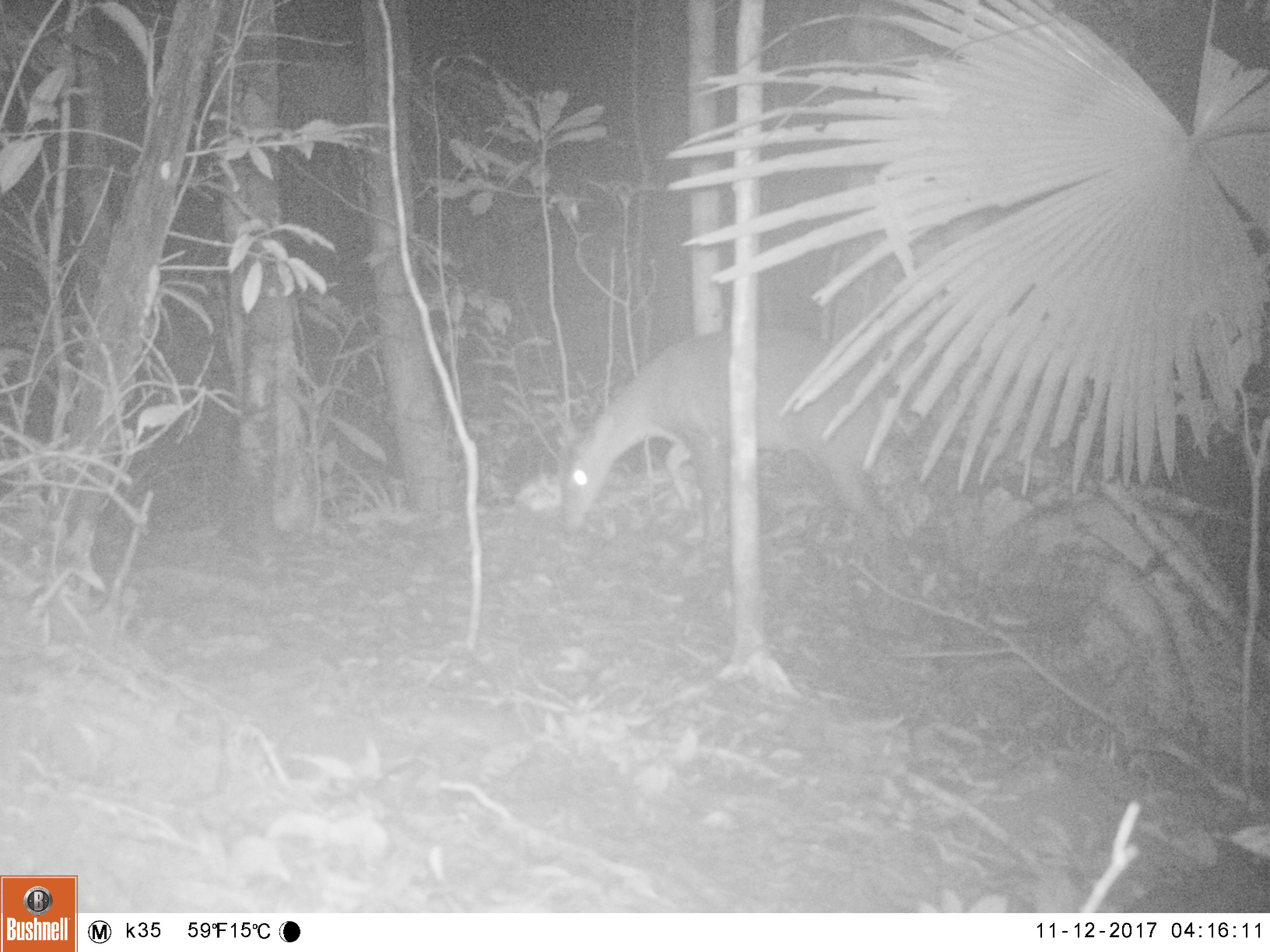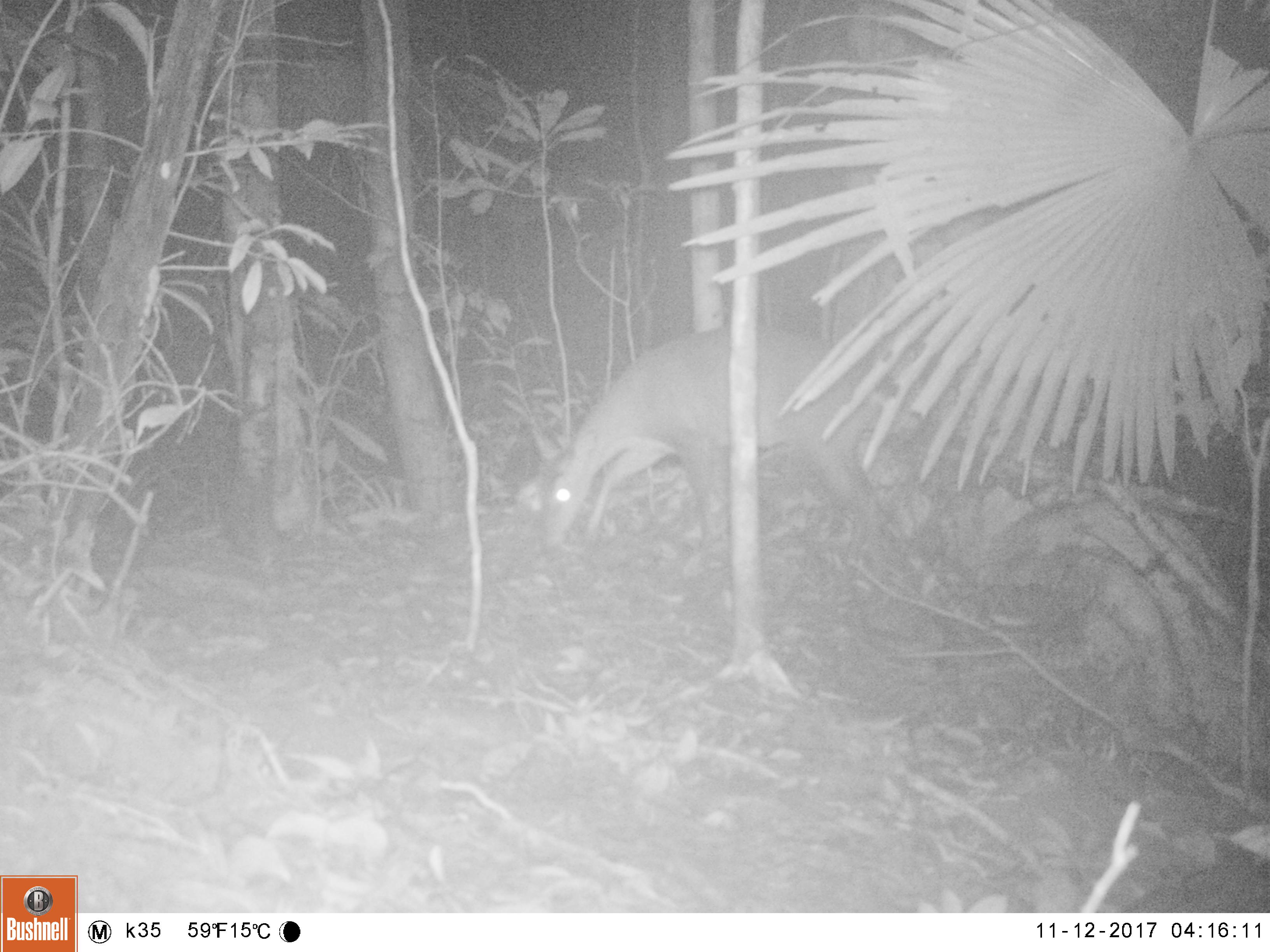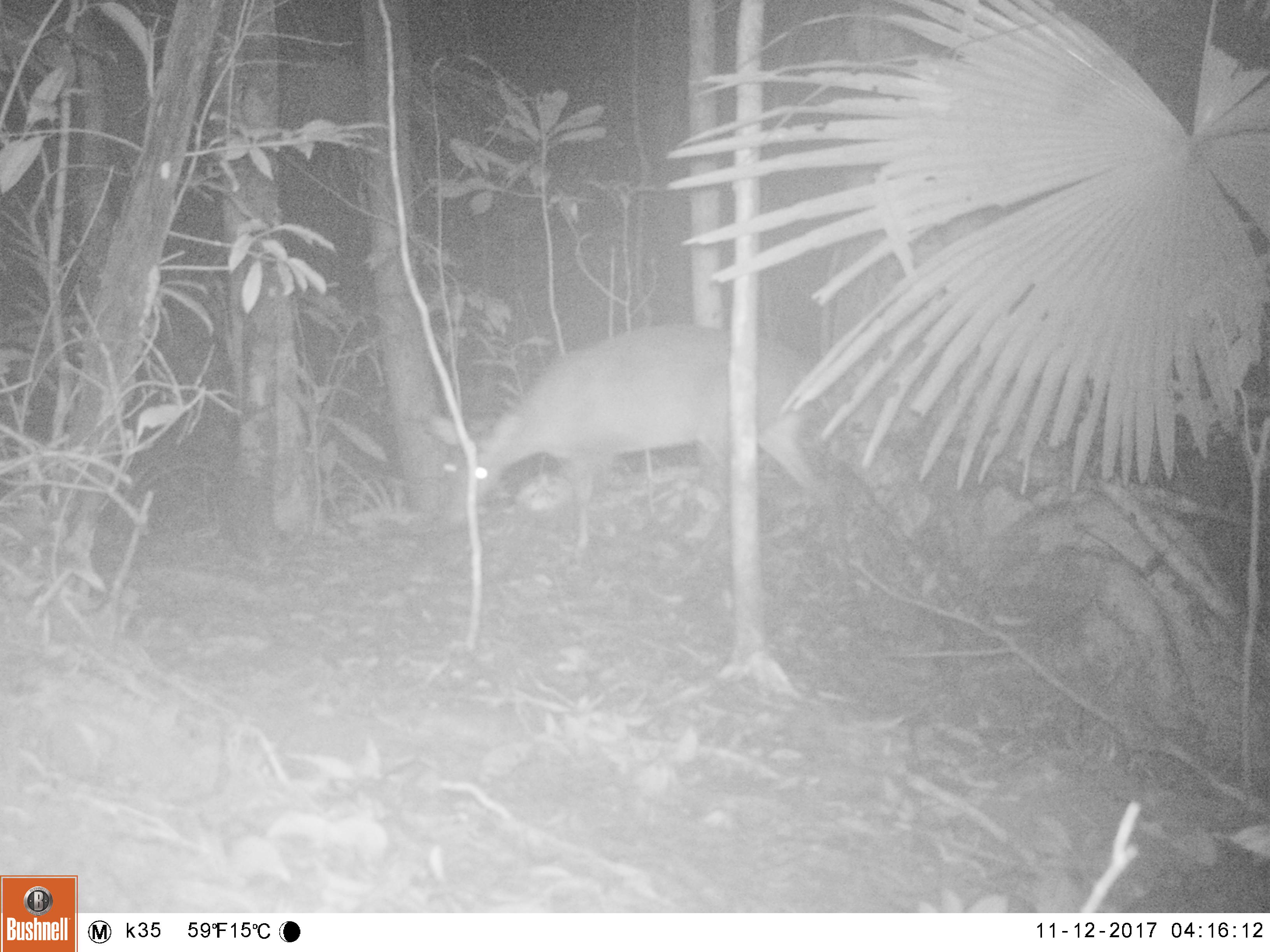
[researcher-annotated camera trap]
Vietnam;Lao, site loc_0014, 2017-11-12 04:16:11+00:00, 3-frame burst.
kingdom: Animalia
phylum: Chordata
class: Mammalia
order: Artiodactyla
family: Cervidae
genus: Muntiacus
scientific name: Muntiacus vuquangensis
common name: large-antlered muntjac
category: large antlered muntjac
Large antlered muntjac (large-antlered muntjac) (Muntiacus vuquangensis). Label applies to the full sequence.